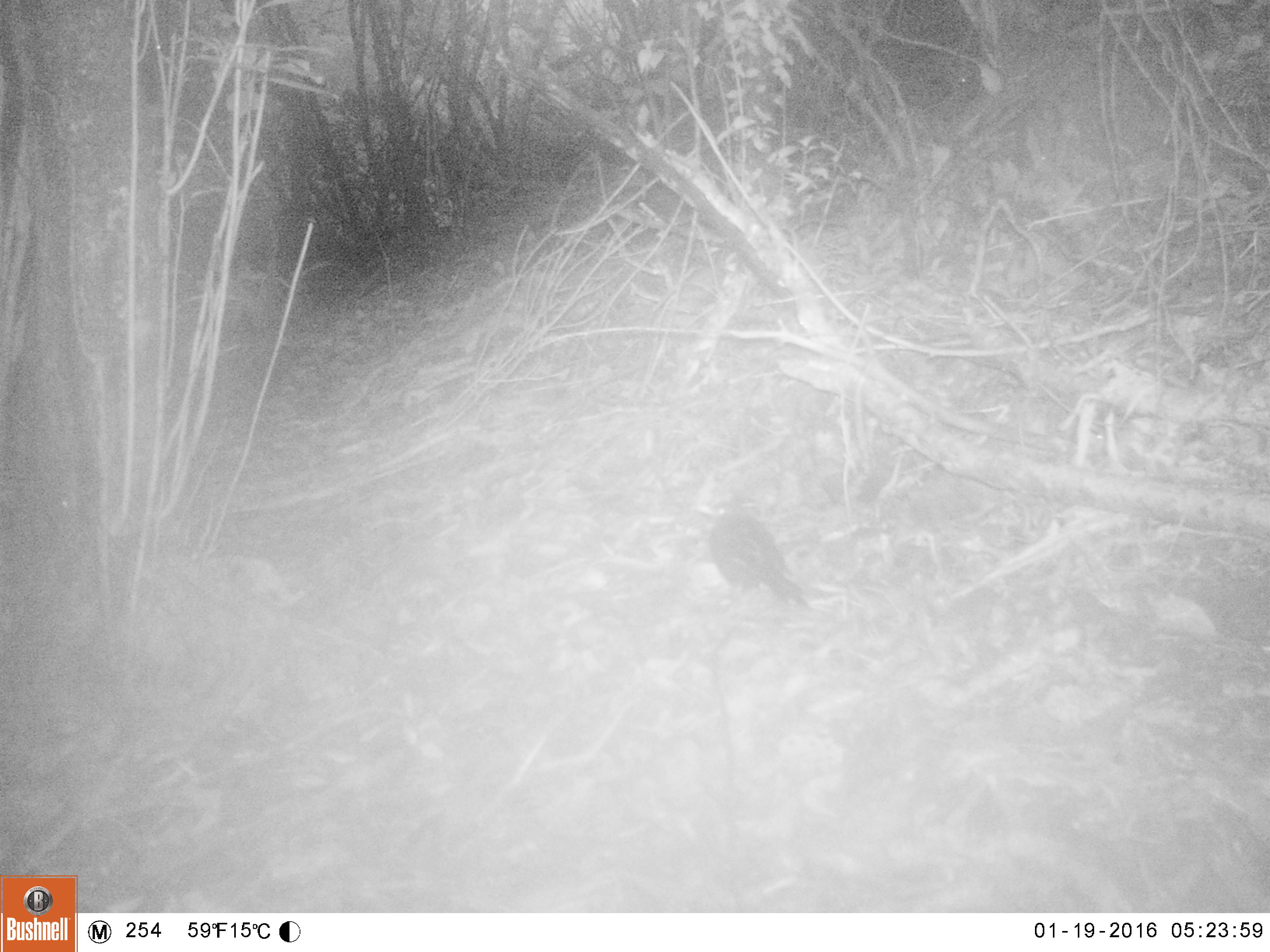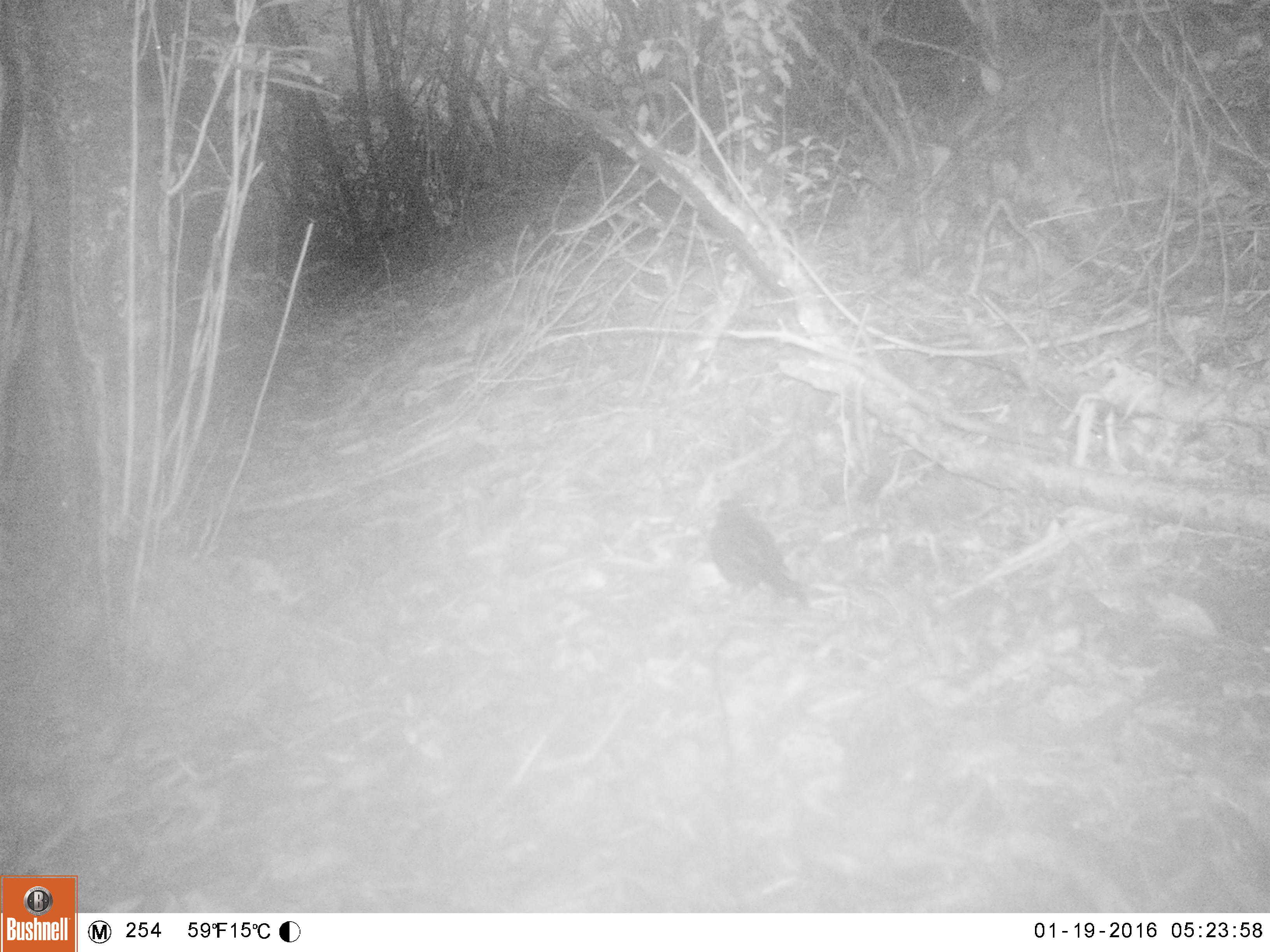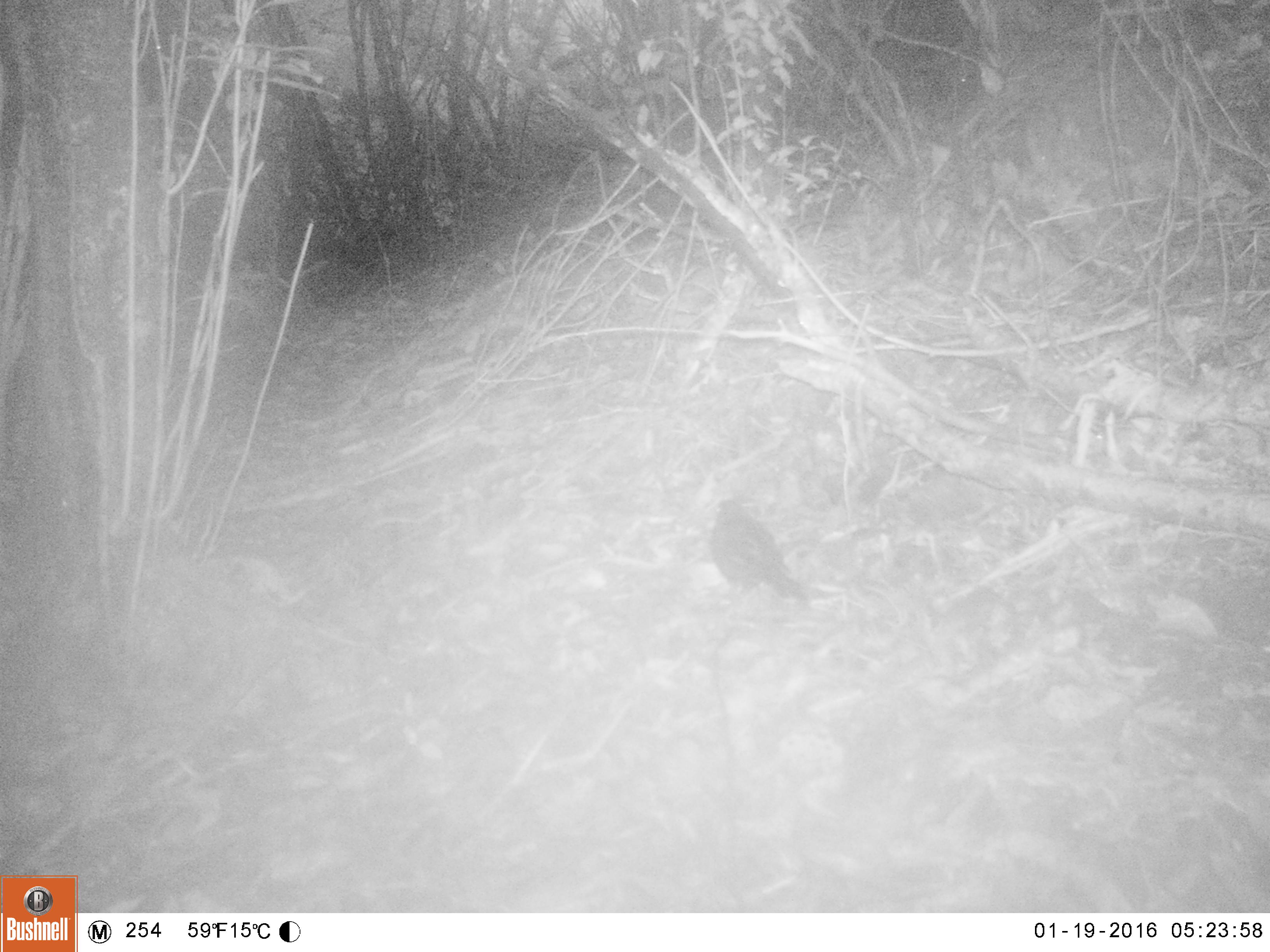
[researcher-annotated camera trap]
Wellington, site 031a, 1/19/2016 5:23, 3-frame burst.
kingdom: Animalia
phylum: Chordata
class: Aves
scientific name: Aves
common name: bird